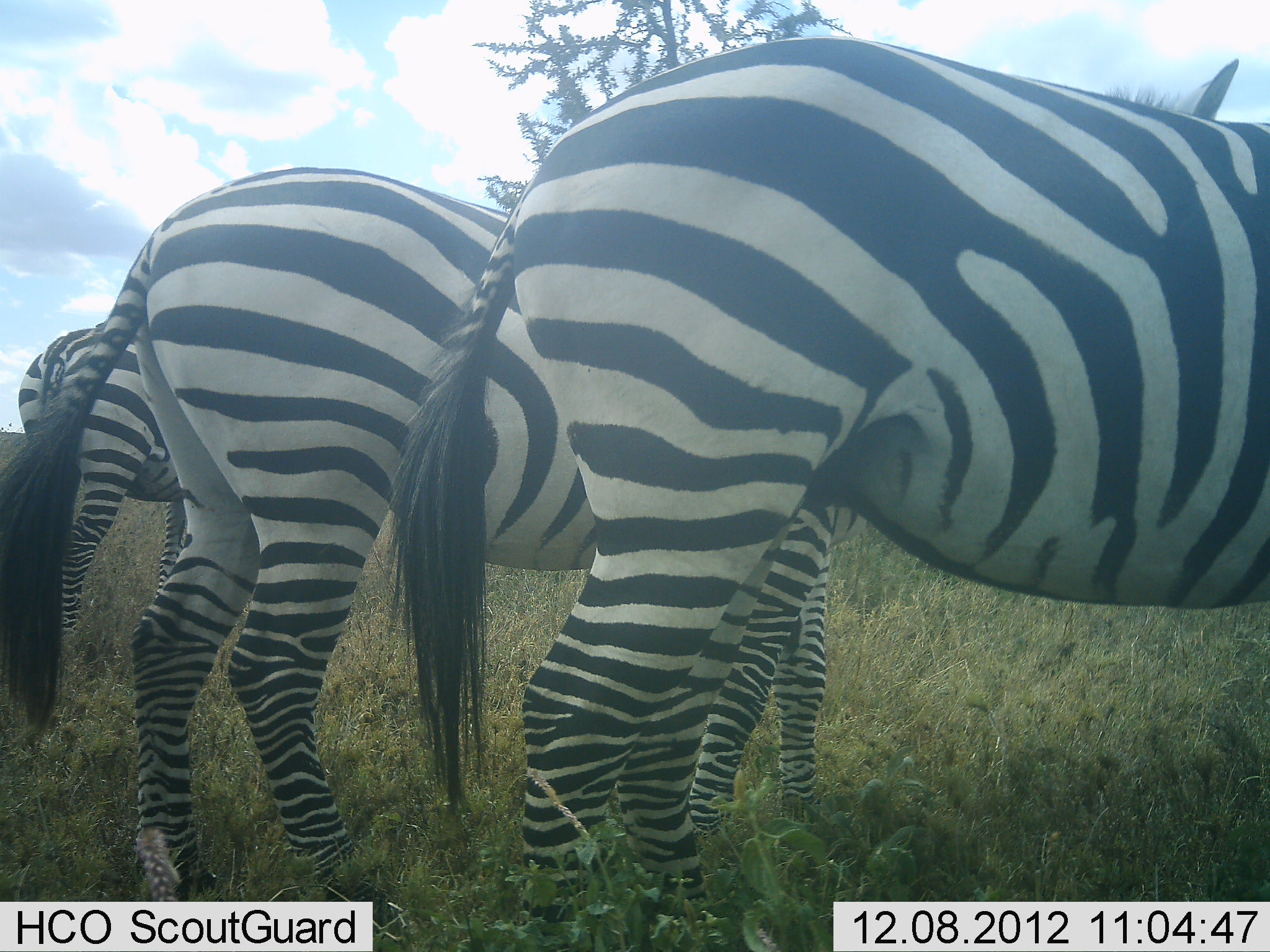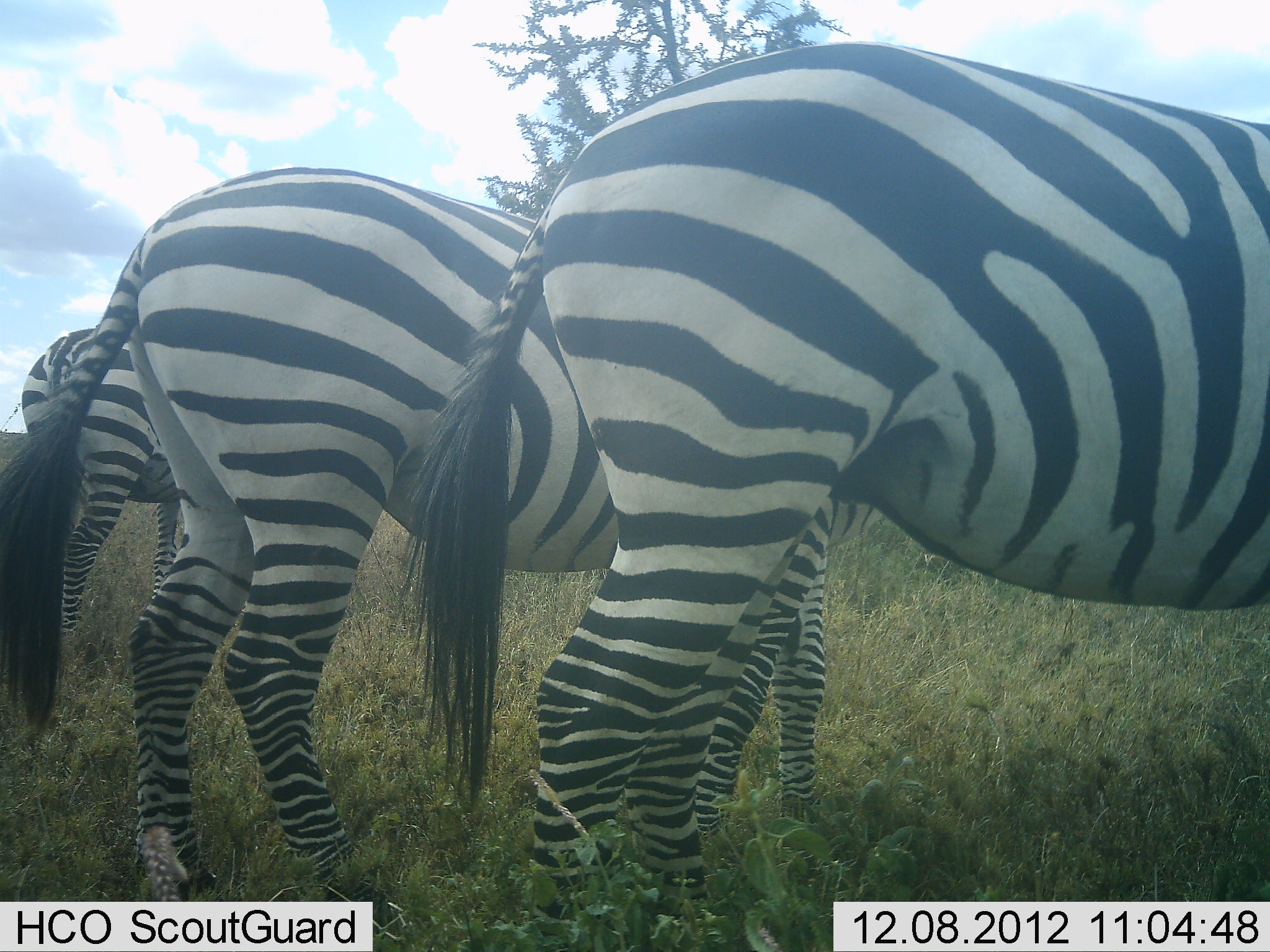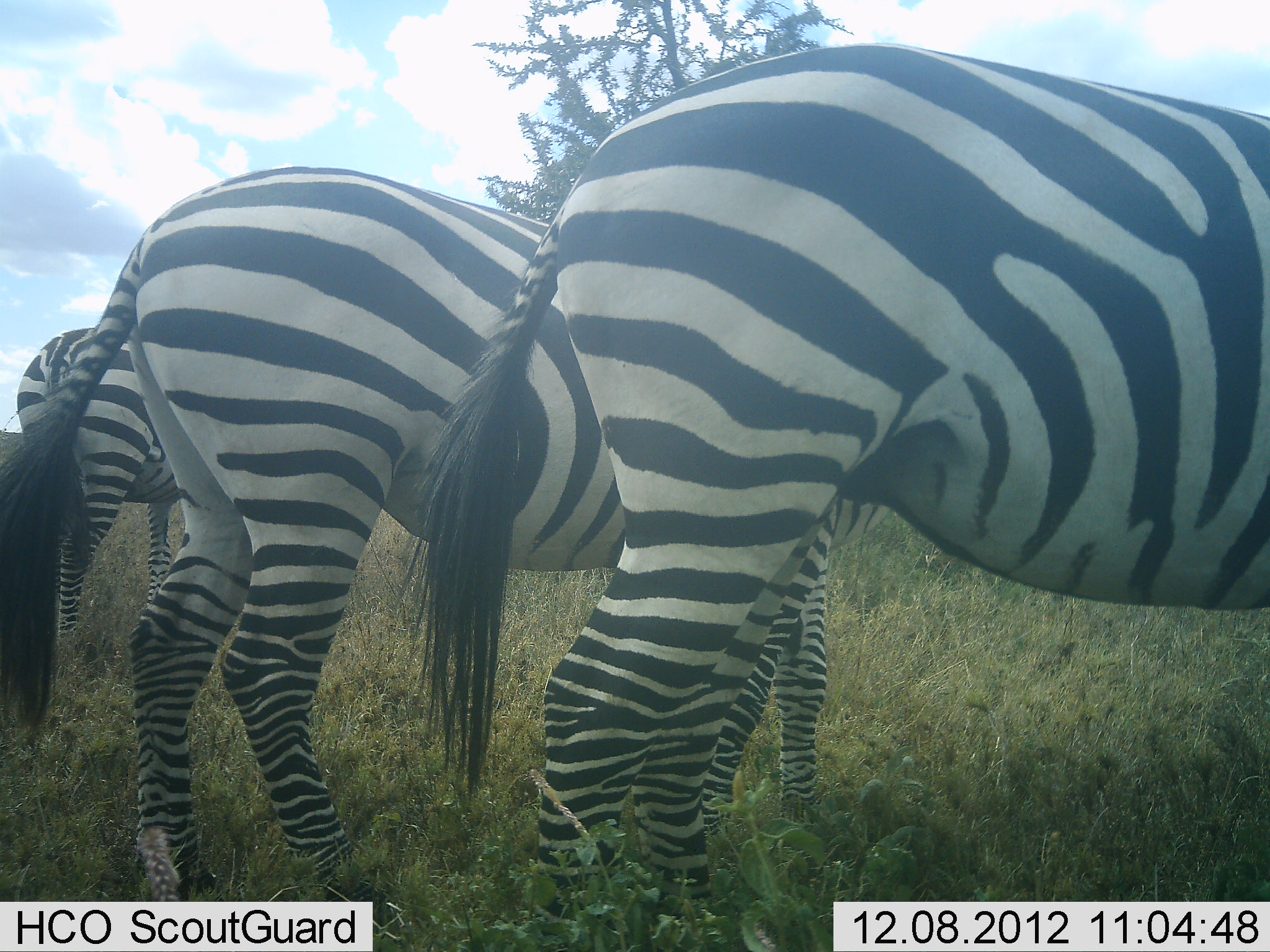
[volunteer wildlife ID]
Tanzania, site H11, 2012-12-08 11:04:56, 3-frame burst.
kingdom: Animalia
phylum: Chordata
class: Mammalia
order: Perissodactyla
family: Equidae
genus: Equus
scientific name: Equus quagga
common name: plains zebra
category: zebra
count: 3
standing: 70%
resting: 10%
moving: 0%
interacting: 0%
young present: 0%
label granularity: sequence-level